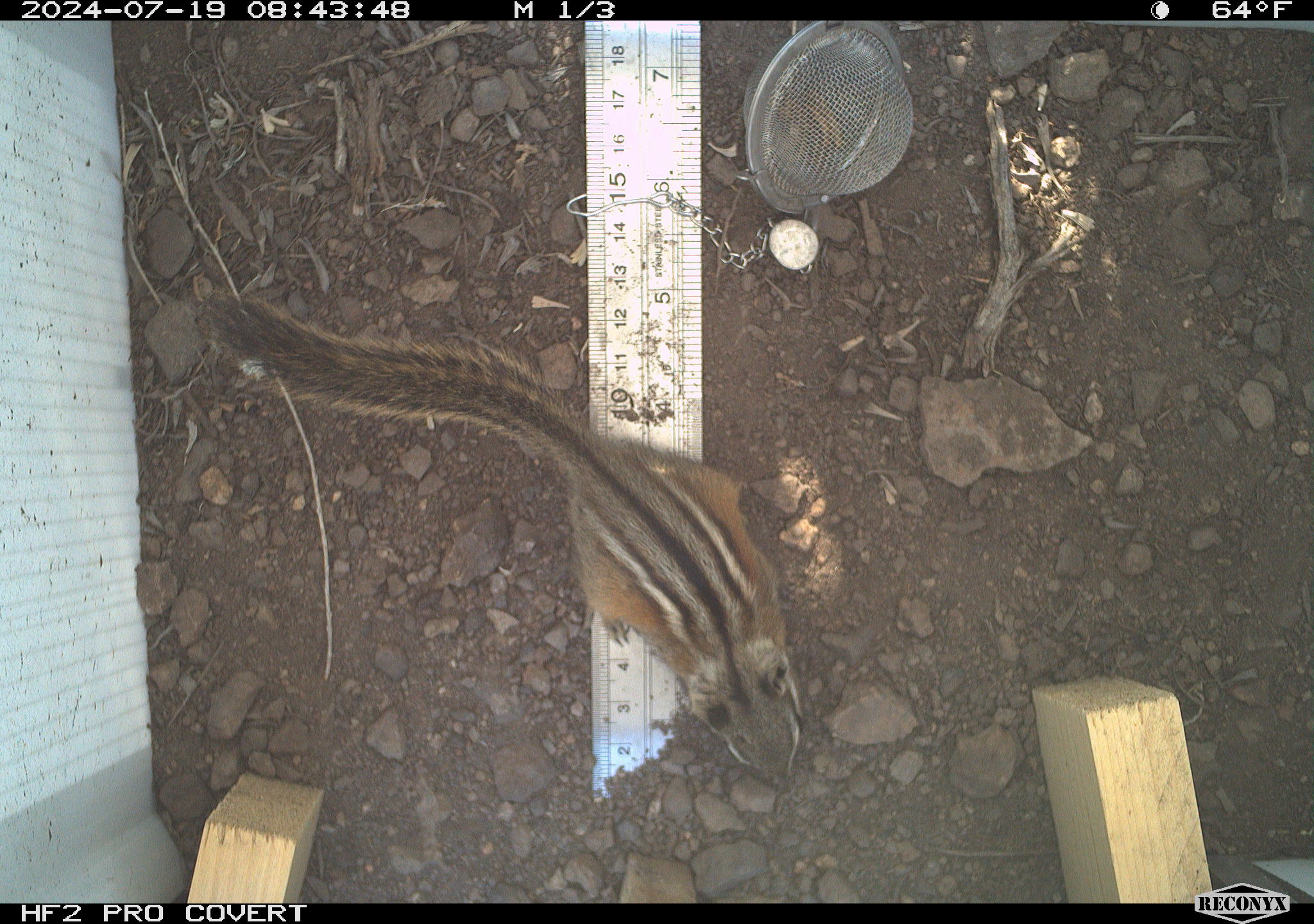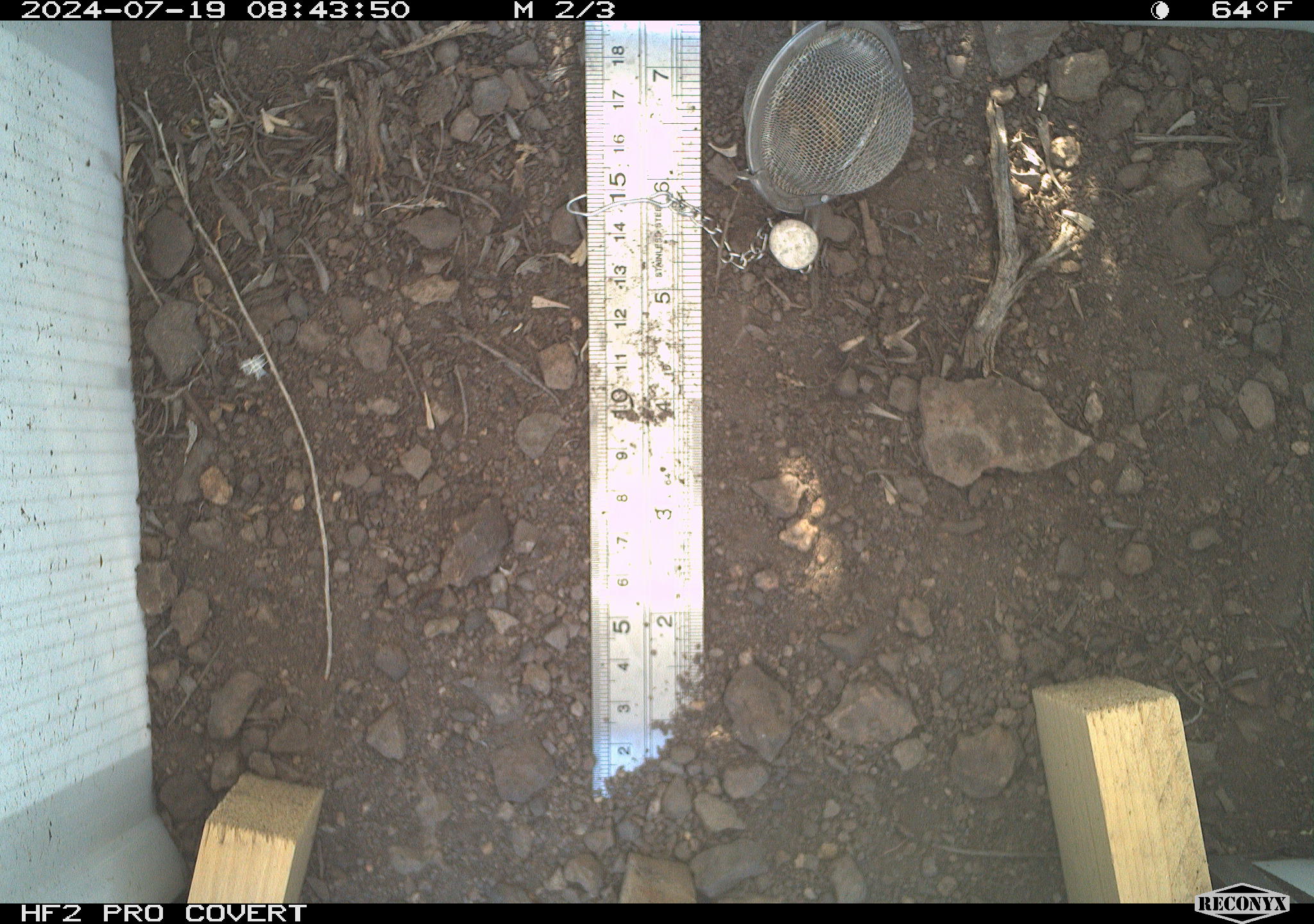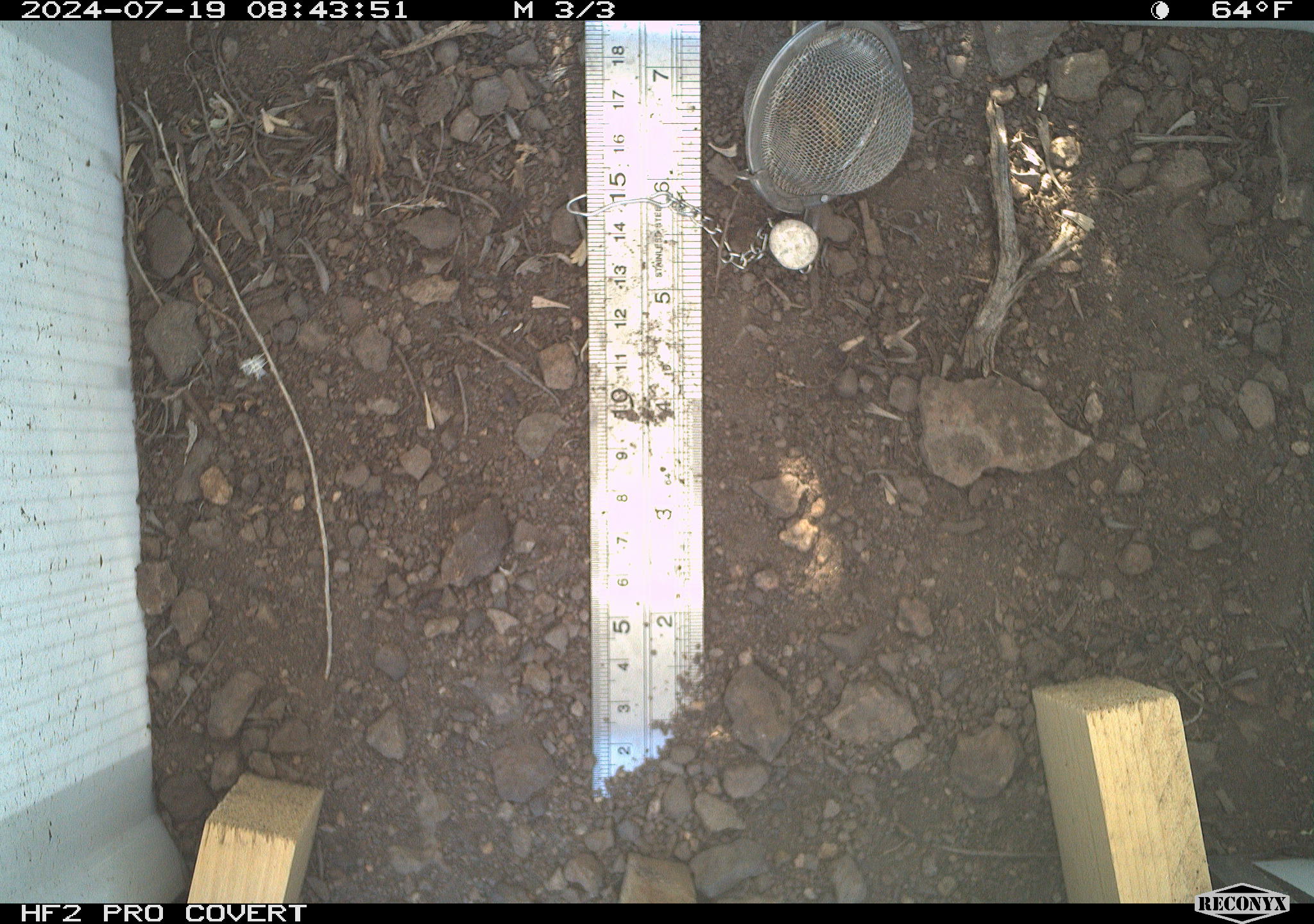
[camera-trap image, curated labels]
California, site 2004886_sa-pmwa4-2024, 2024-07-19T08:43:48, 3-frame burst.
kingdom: Animalia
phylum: Chordata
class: Mammalia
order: Rodentia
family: Sciuridae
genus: Neotamias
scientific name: Neotamias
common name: western chipmunks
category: neotamias species